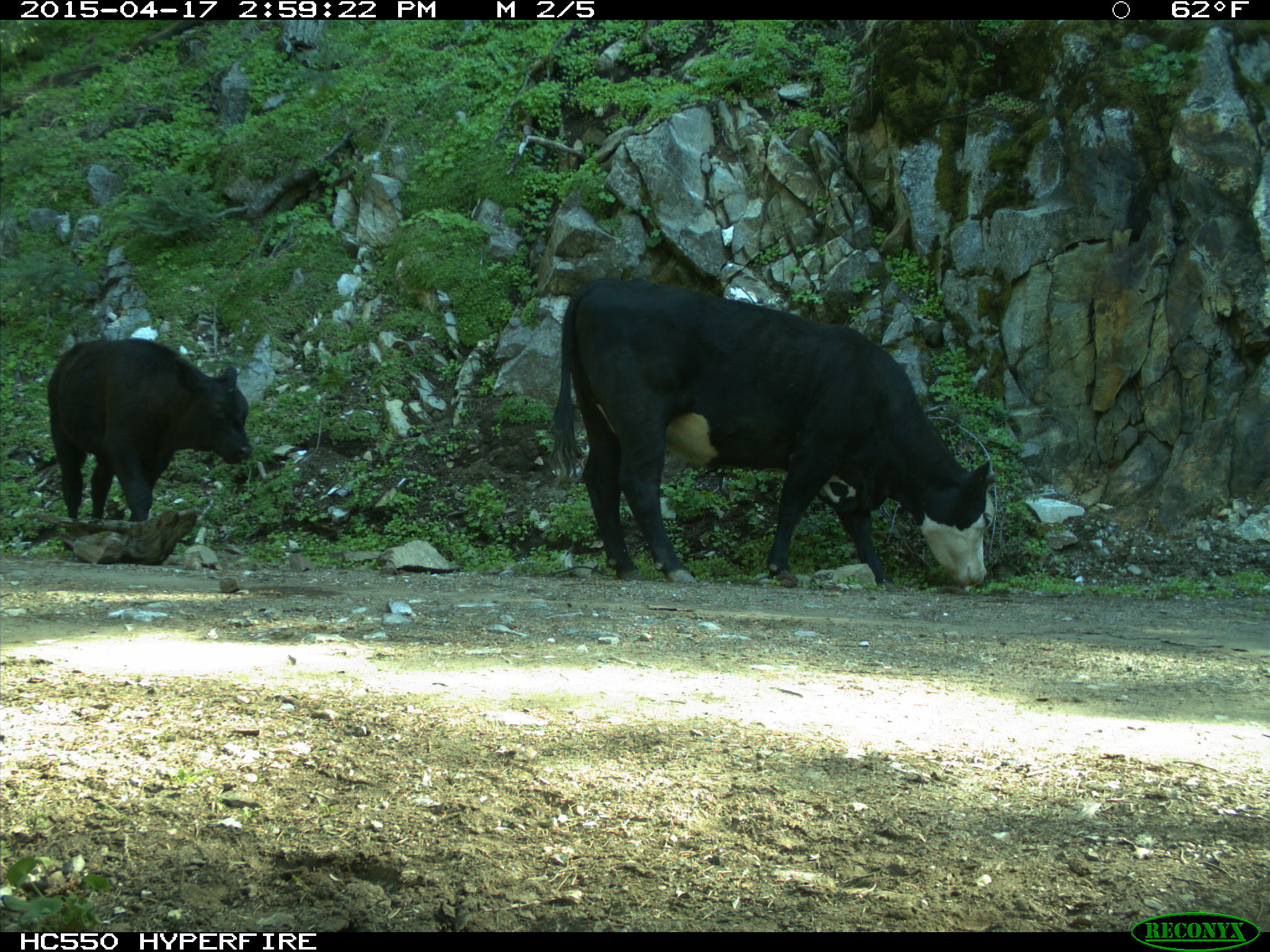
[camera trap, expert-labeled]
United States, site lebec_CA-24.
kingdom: Animalia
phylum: Chordata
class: Mammalia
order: Artiodactyla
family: Bovidae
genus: Bos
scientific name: Bos taurus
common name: domestic cow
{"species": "Bos taurus (domestic cow)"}